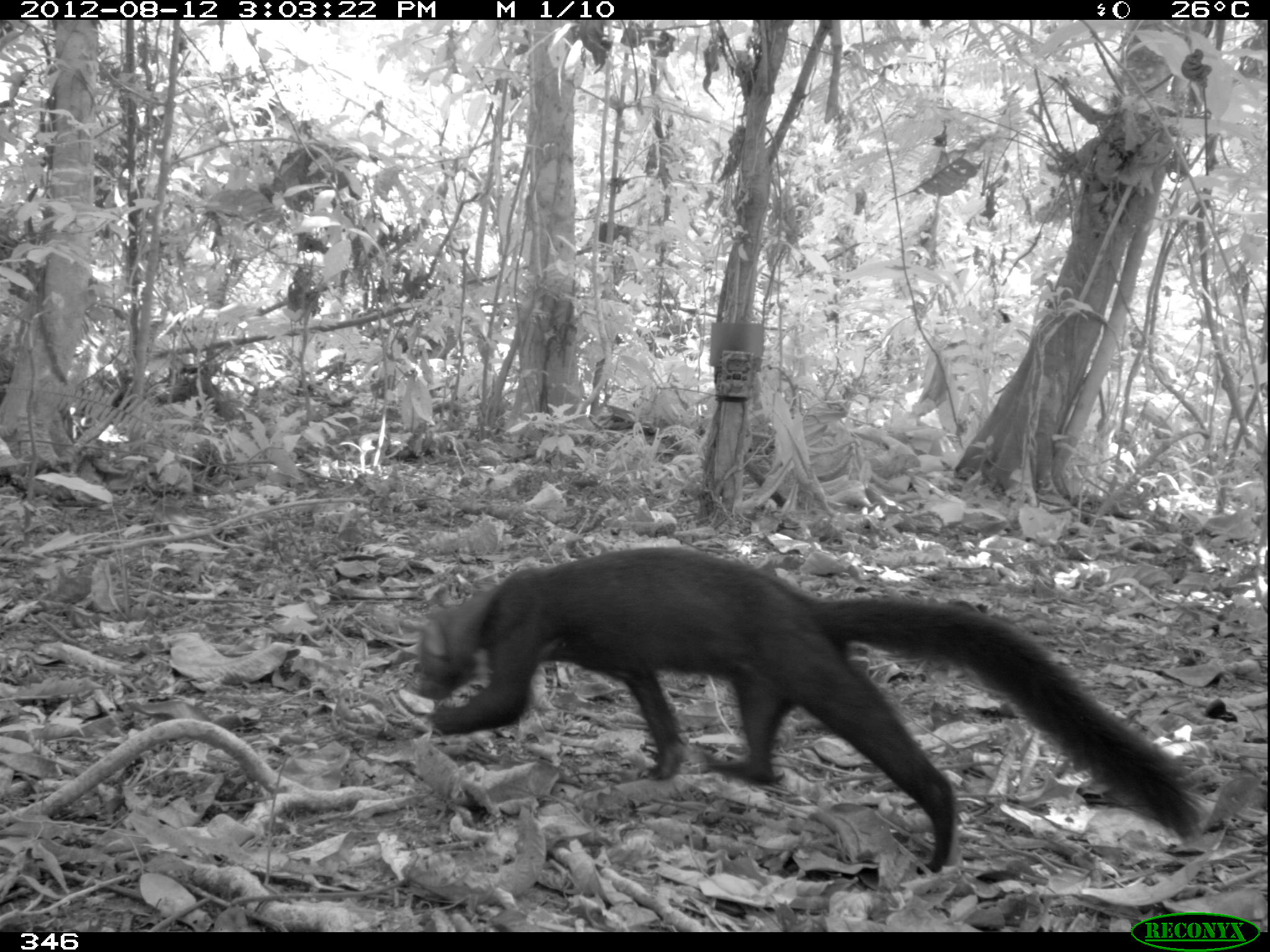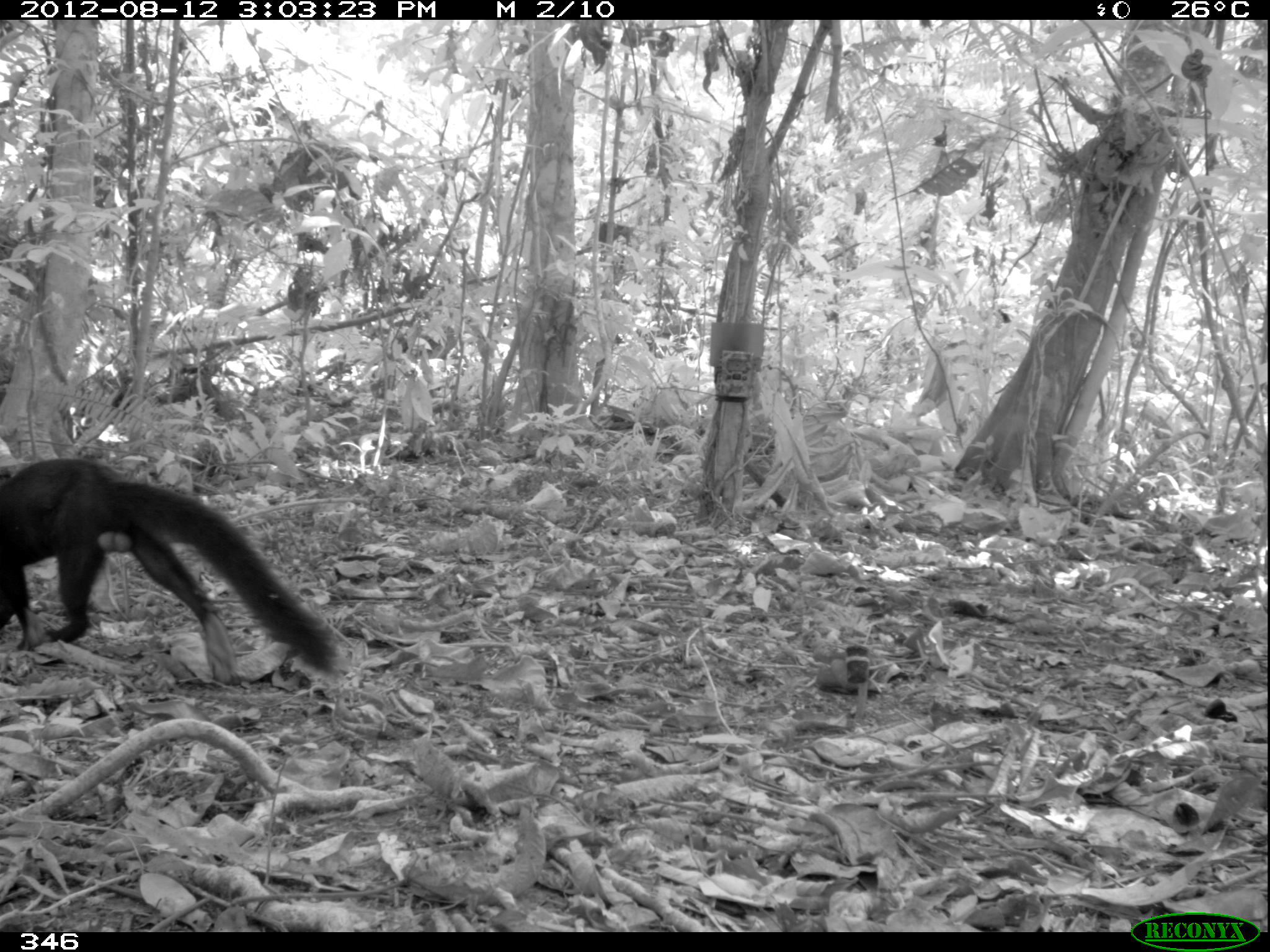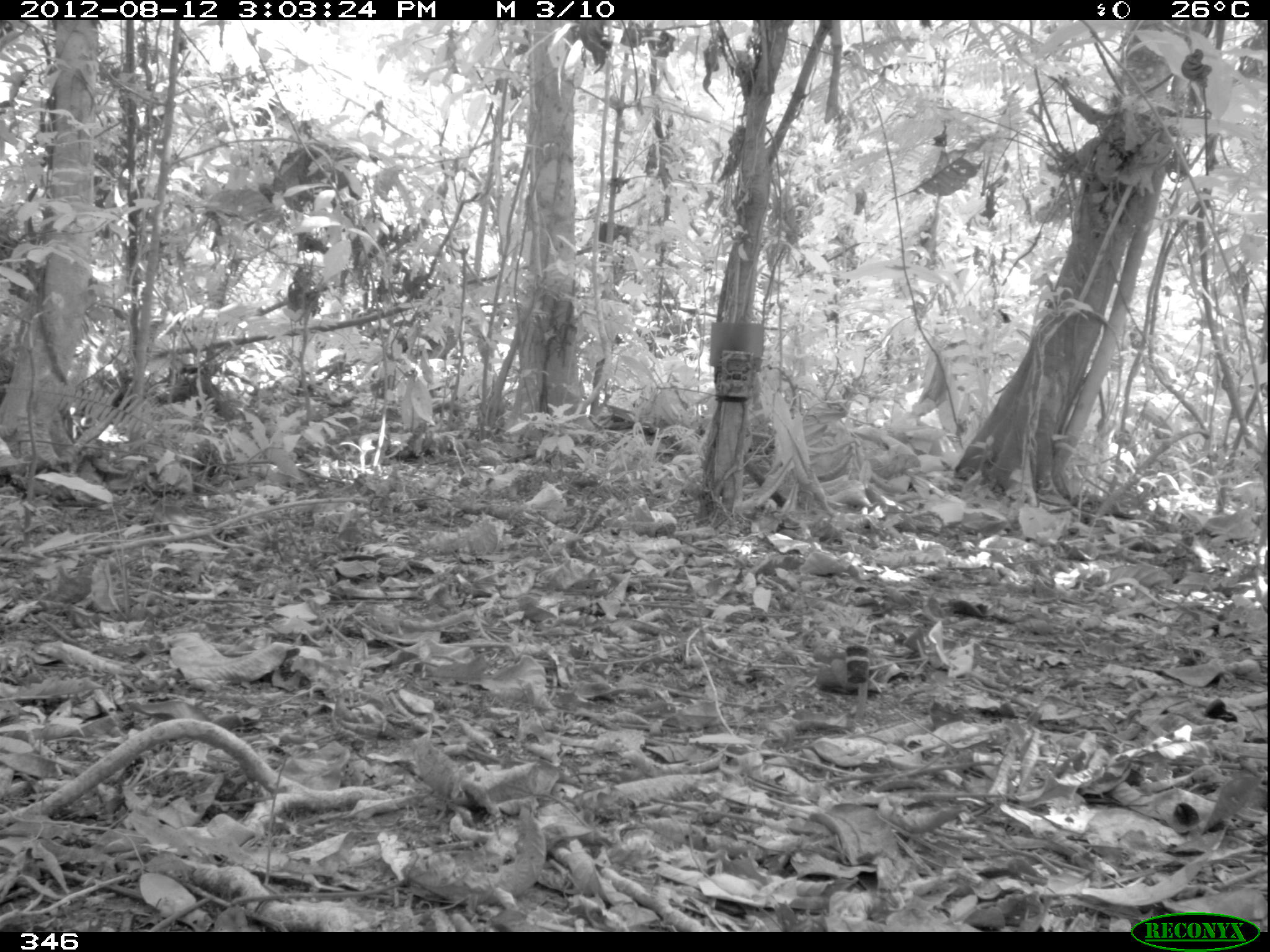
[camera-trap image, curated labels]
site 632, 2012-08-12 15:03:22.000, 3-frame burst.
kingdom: Animalia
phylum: Chordata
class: Mammalia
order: Carnivora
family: Mustelidae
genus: Eira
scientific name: Eira barbara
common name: tayra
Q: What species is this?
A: Eira barbara (tayra).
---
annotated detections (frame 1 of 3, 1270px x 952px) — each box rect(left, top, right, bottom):
eira barbara: rect(409, 546, 1199, 874)